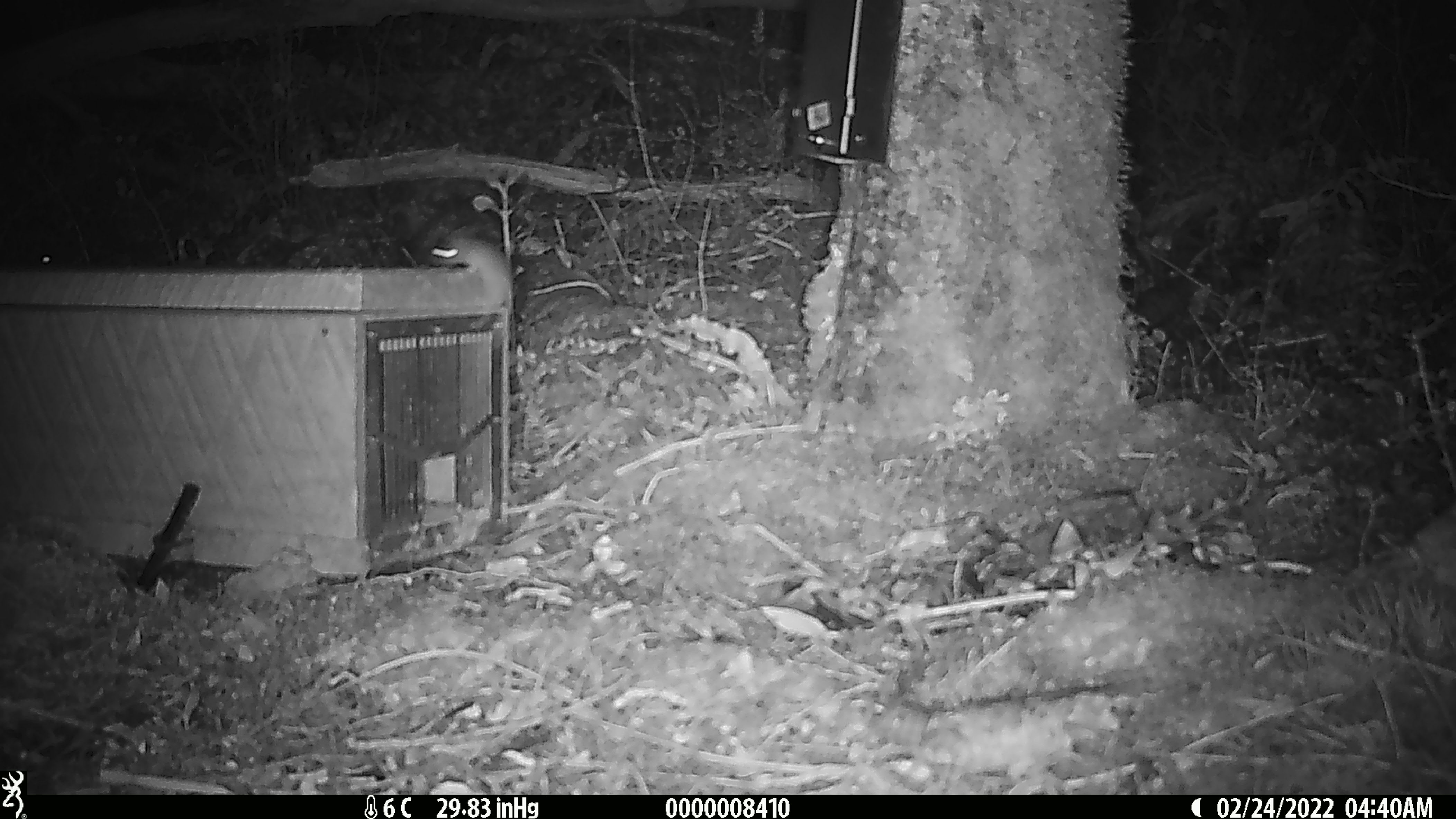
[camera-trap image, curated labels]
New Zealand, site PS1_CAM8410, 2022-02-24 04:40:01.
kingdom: Animalia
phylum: Chordata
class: Mammalia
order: Rodentia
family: Muridae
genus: Mus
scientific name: Mus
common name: mouse